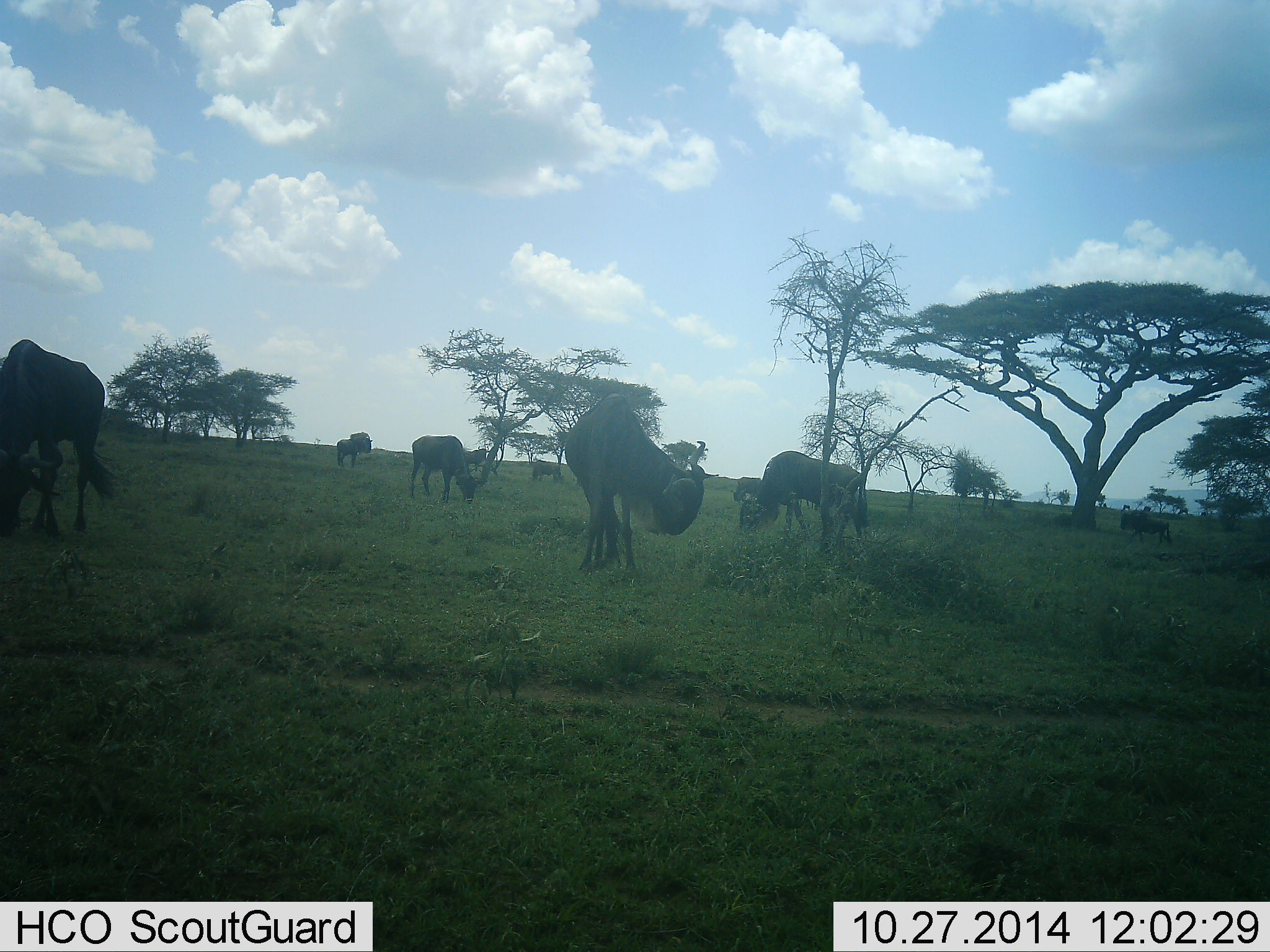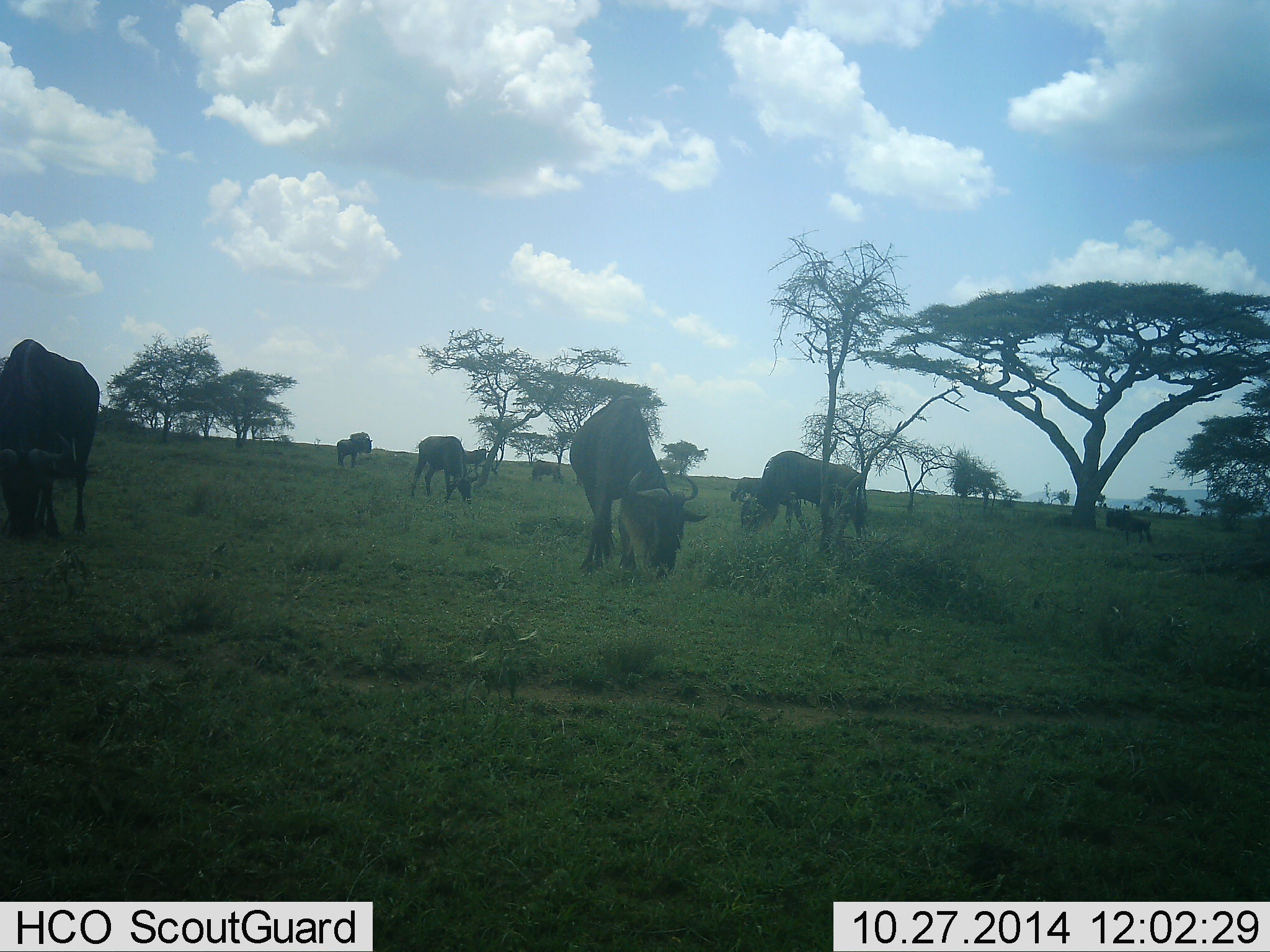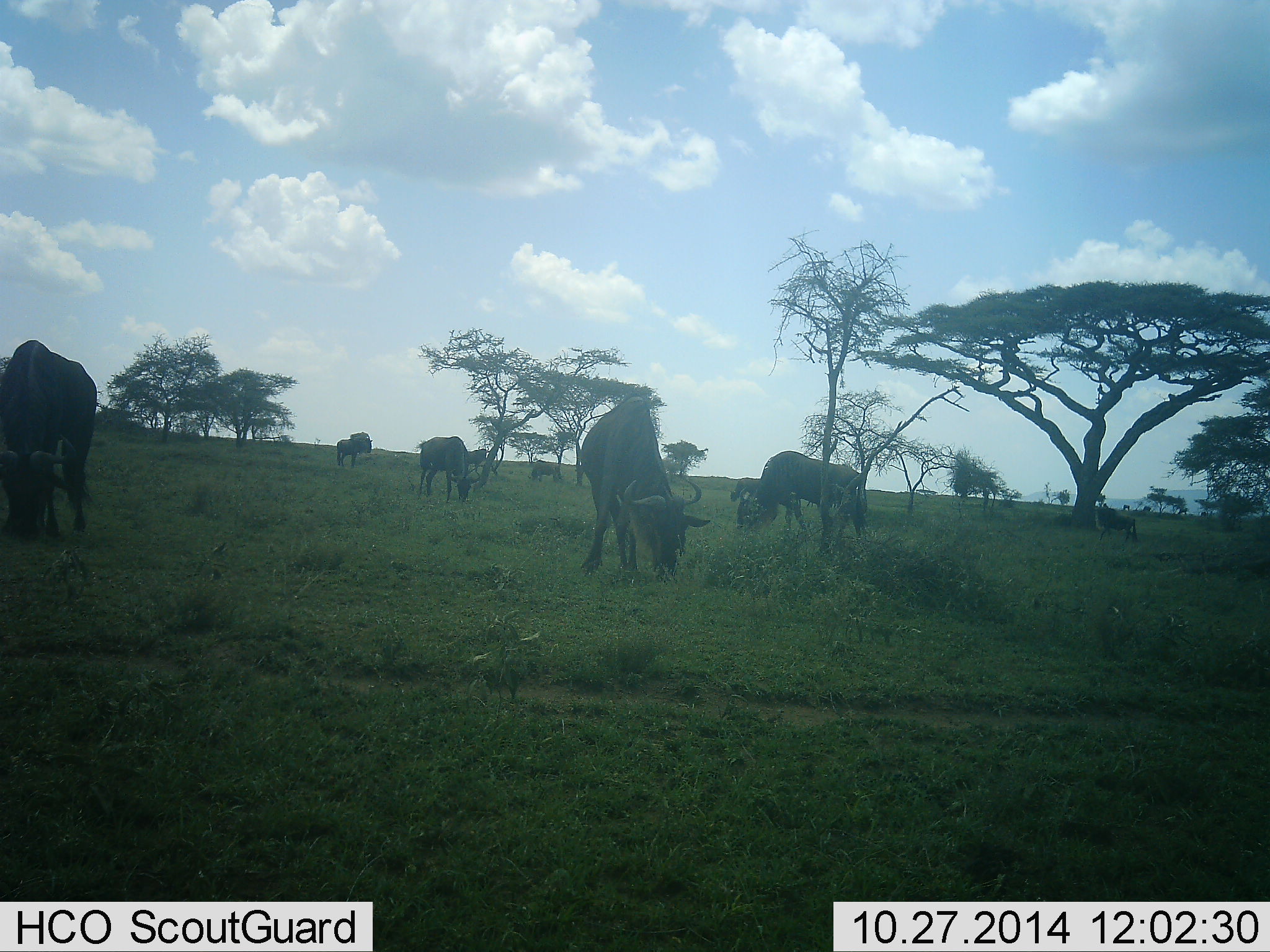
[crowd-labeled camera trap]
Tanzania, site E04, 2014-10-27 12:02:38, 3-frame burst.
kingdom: Animalia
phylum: Chordata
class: Mammalia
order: Artiodactyla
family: Bovidae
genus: Connochaetes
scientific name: Connochaetes taurinus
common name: blue wildebeest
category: wildebeest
Wildebeest (blue wildebeest) (Connochaetes taurinus), count 8. Behavior (volunteer vote fractions): standing 10%, resting 0%, moving 20%, interacting 0%. Young present (vote fraction): 0%. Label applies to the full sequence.